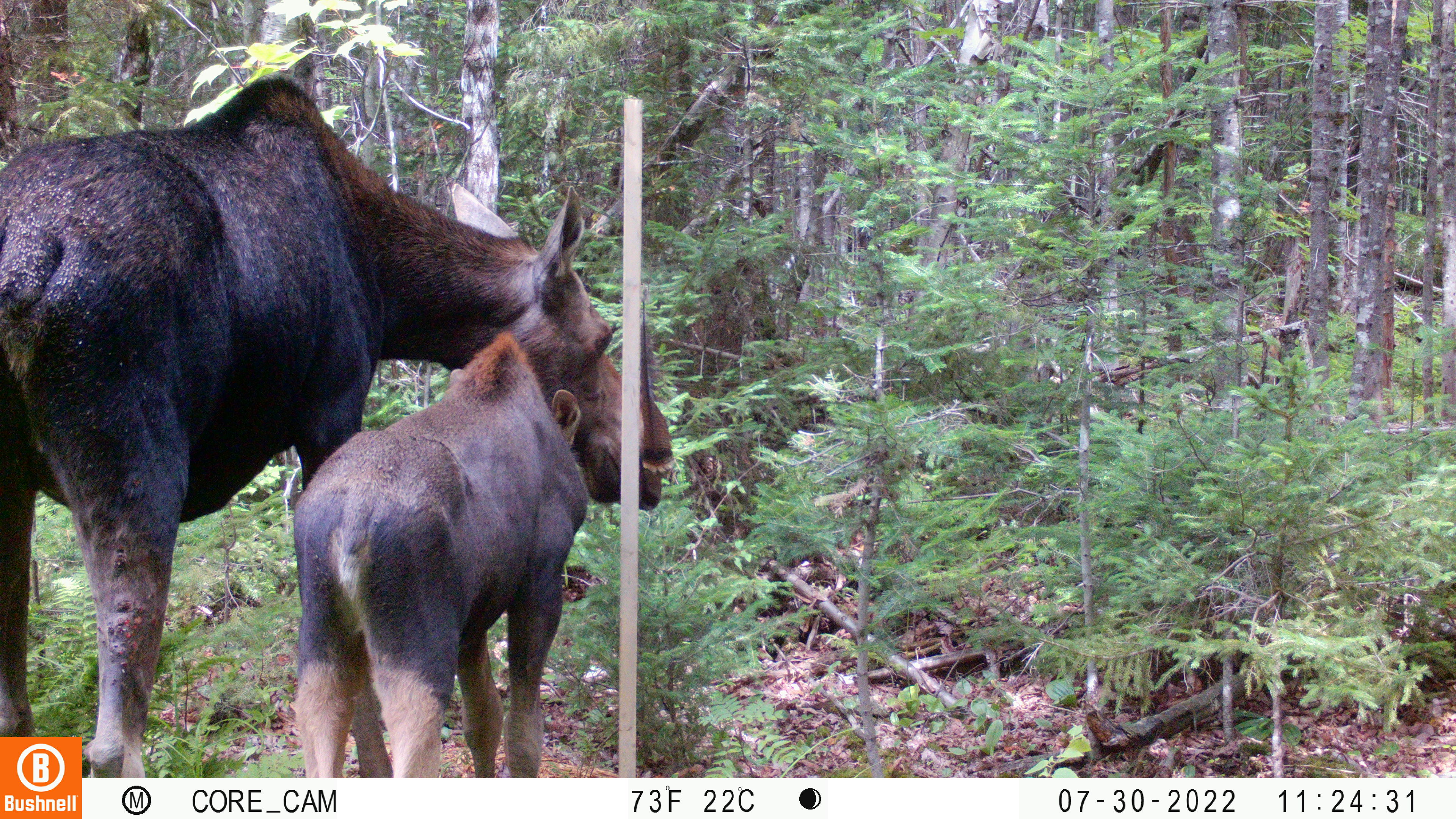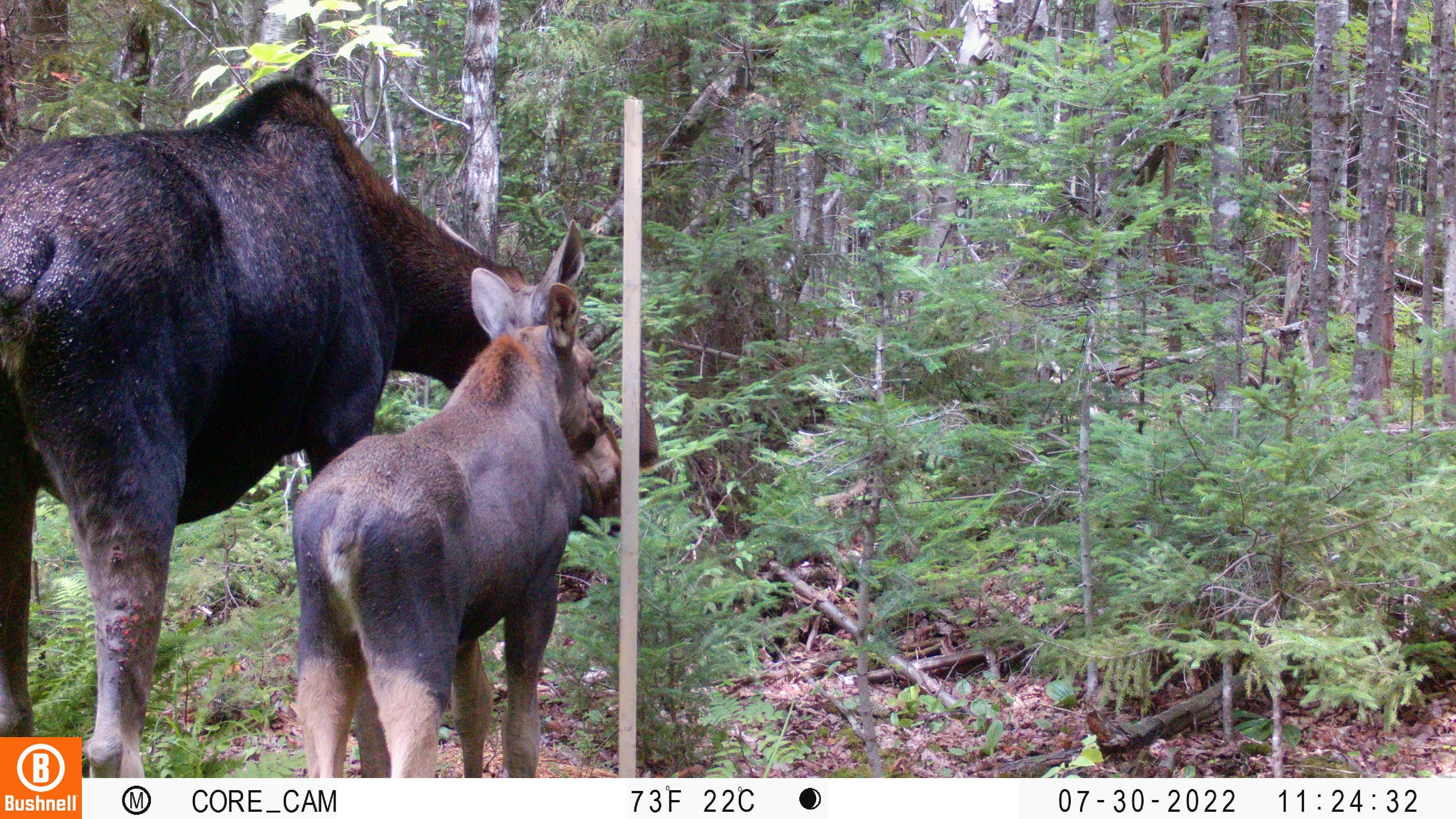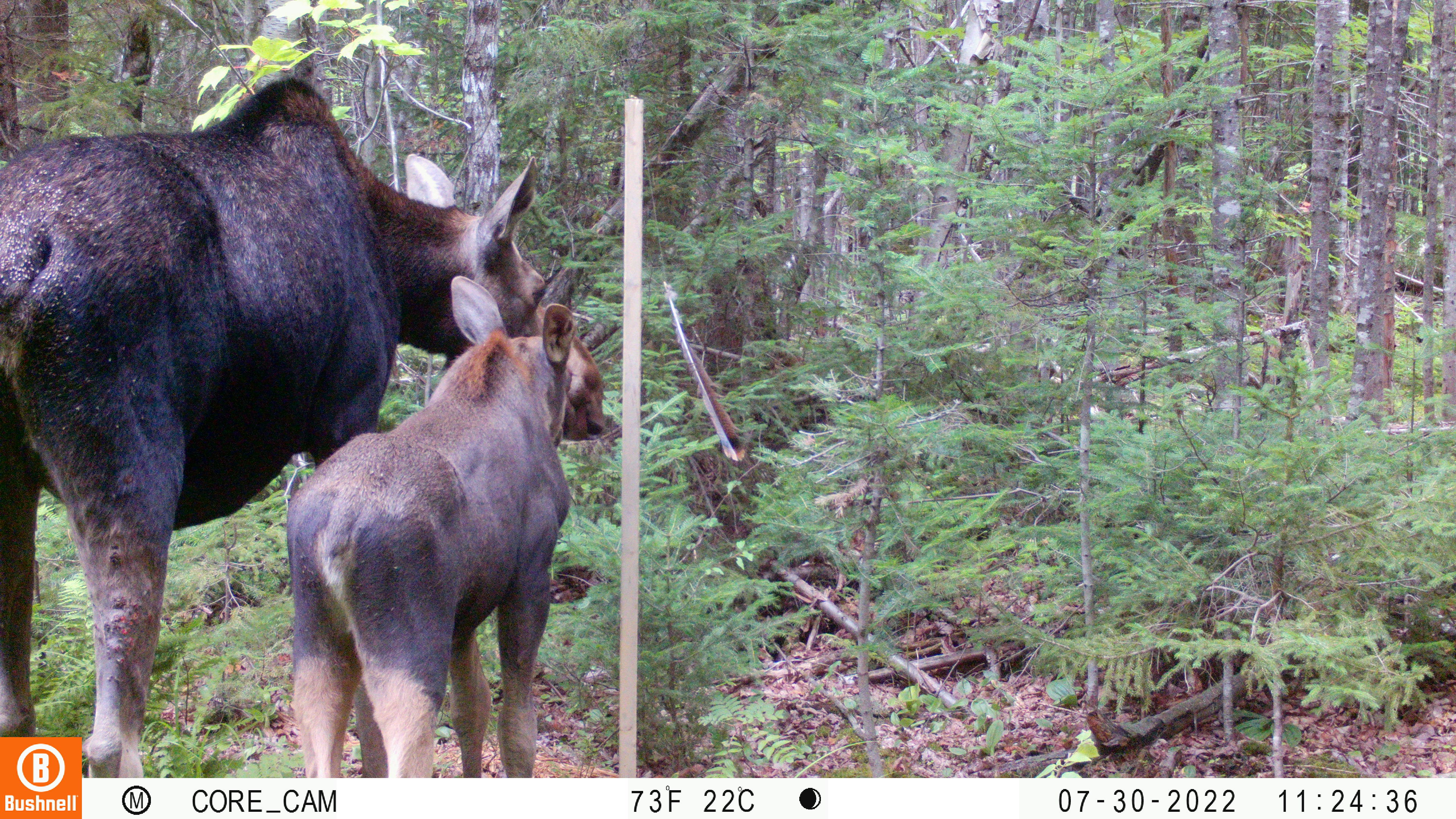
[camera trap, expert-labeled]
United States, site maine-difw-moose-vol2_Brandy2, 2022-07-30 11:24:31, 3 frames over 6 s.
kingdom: Animalia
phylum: Chordata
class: Mammalia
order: Artiodactyla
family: Cervidae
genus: Alces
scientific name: Alces alces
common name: moose